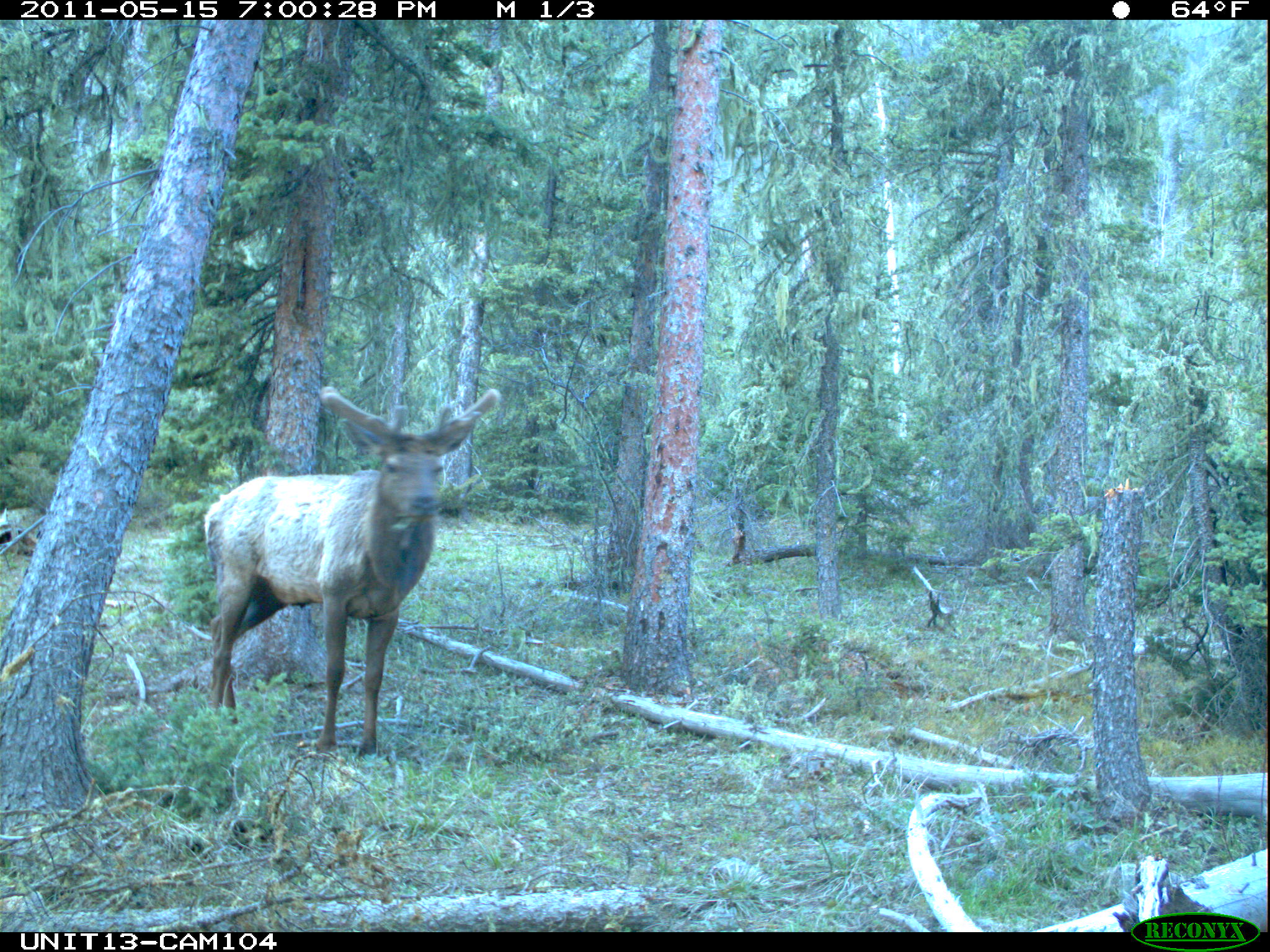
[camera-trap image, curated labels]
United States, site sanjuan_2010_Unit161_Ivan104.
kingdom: Animalia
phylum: Chordata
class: Mammalia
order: Artiodactyla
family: Cervidae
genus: Cervus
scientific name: Cervus elaphus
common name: red deer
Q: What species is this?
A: Cervus elaphus (red deer).